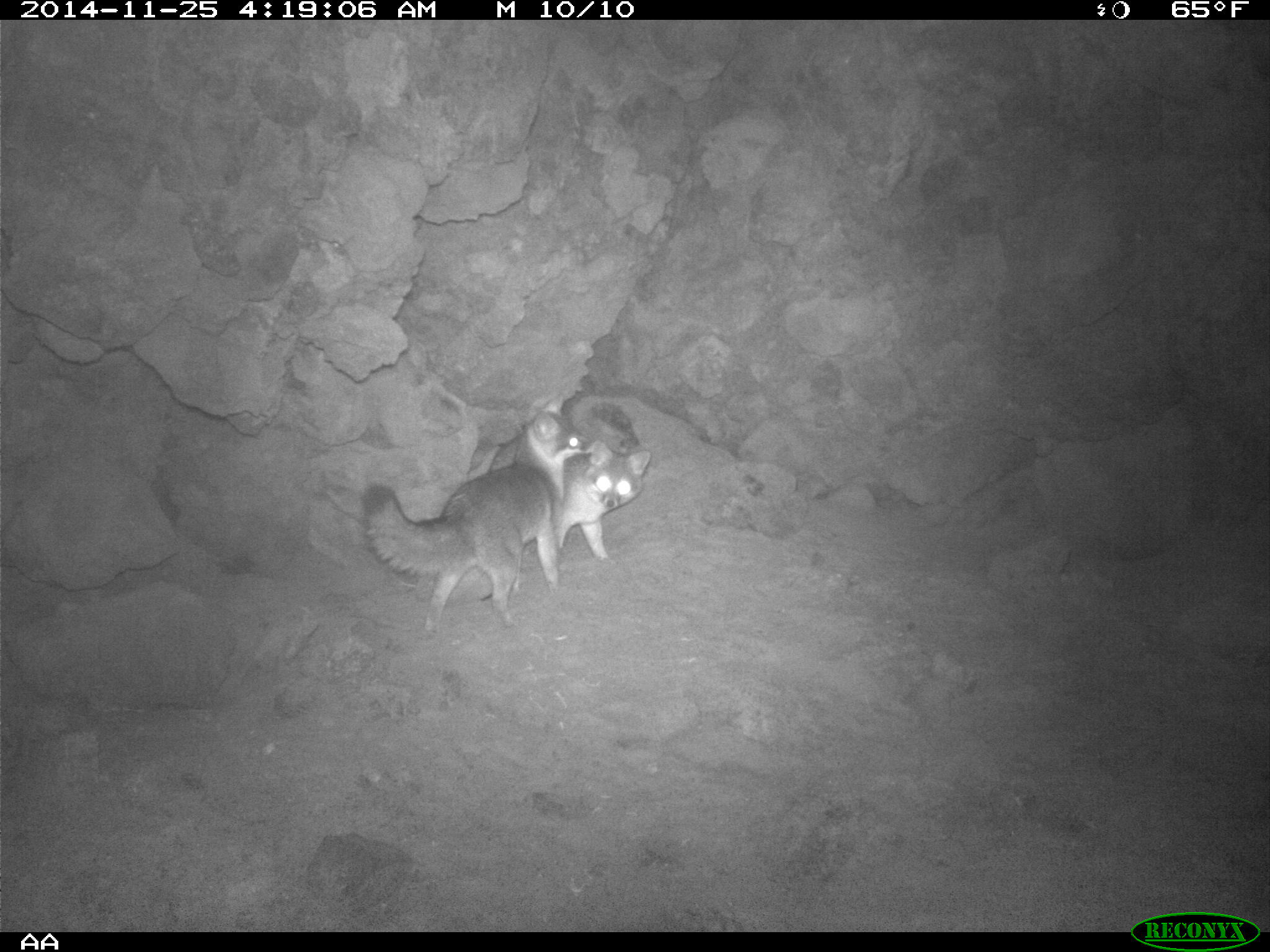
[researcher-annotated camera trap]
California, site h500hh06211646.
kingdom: Animalia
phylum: Chordata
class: Mammalia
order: Carnivora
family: Canidae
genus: Urocyon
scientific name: Urocyon littoralis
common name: island fox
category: fox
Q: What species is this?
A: Fox (island fox) (Urocyon littoralis).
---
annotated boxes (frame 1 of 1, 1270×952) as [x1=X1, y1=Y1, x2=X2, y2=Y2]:
fox: [x1=361, y1=394, x2=587, y2=632]; [x1=489, y1=437, x2=651, y2=562]